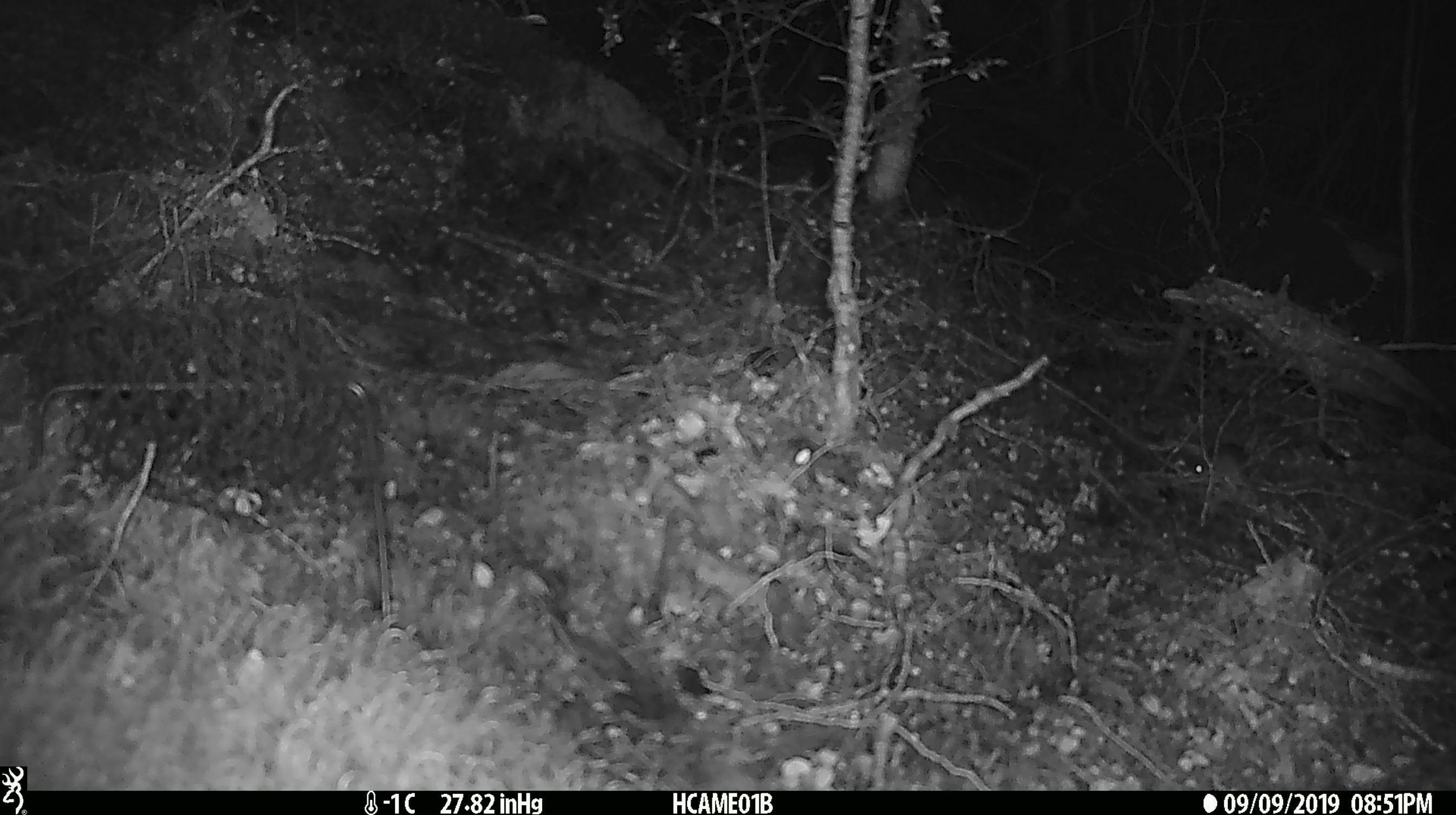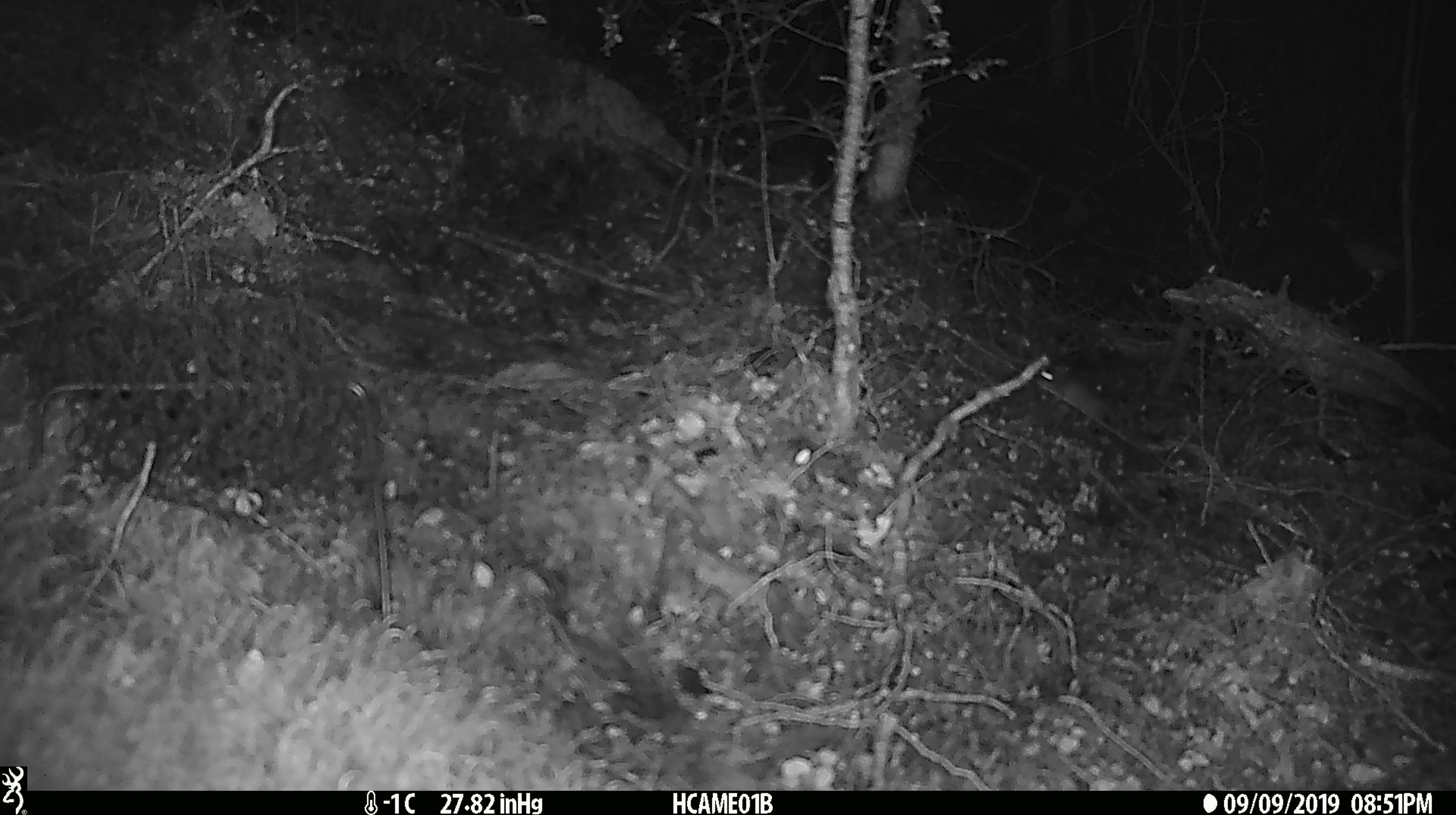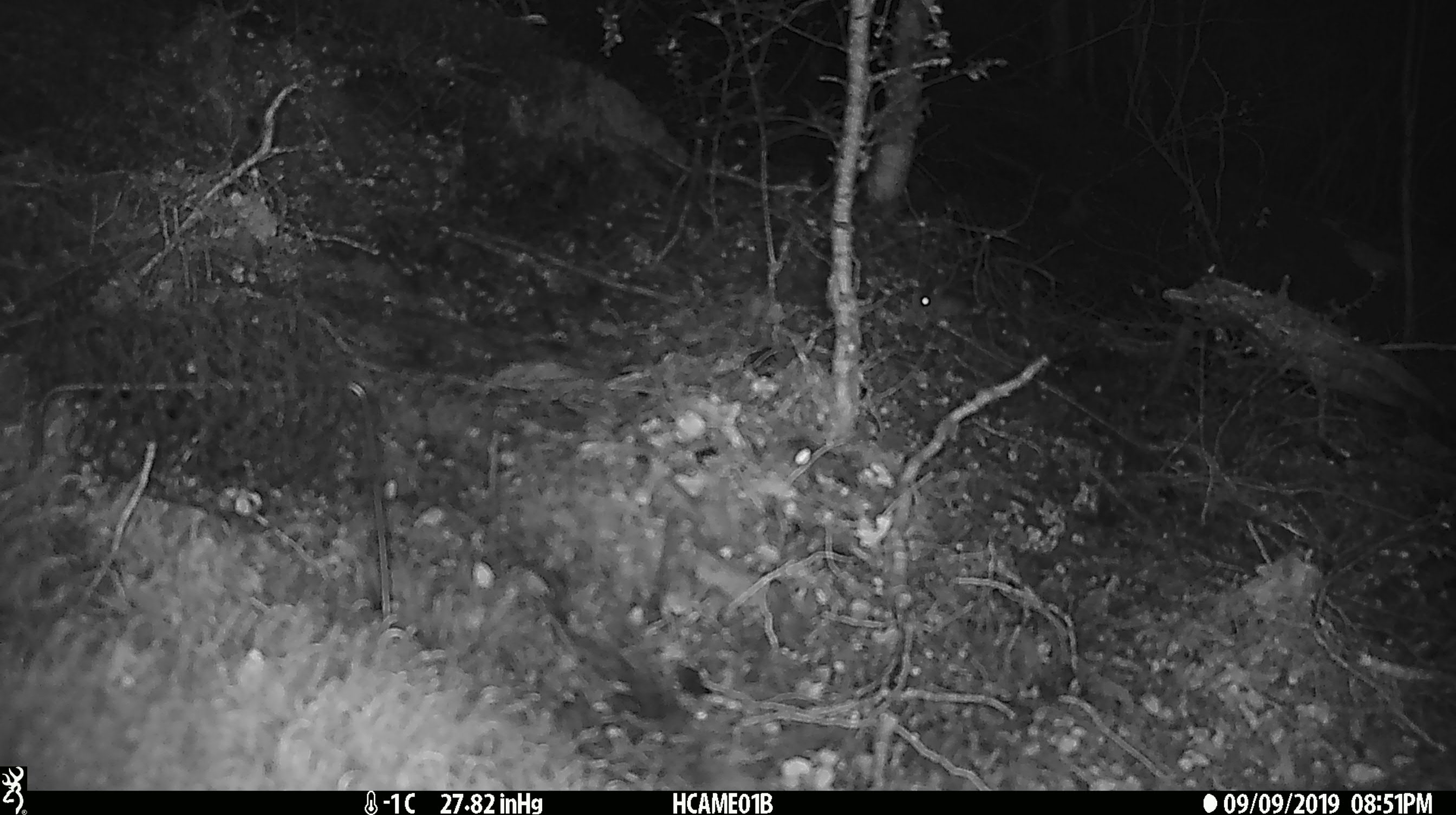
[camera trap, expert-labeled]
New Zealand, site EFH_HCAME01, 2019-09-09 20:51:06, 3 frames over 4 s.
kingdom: Animalia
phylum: Chordata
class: Mammalia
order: Rodentia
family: Muridae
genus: Mus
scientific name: Mus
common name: mouse